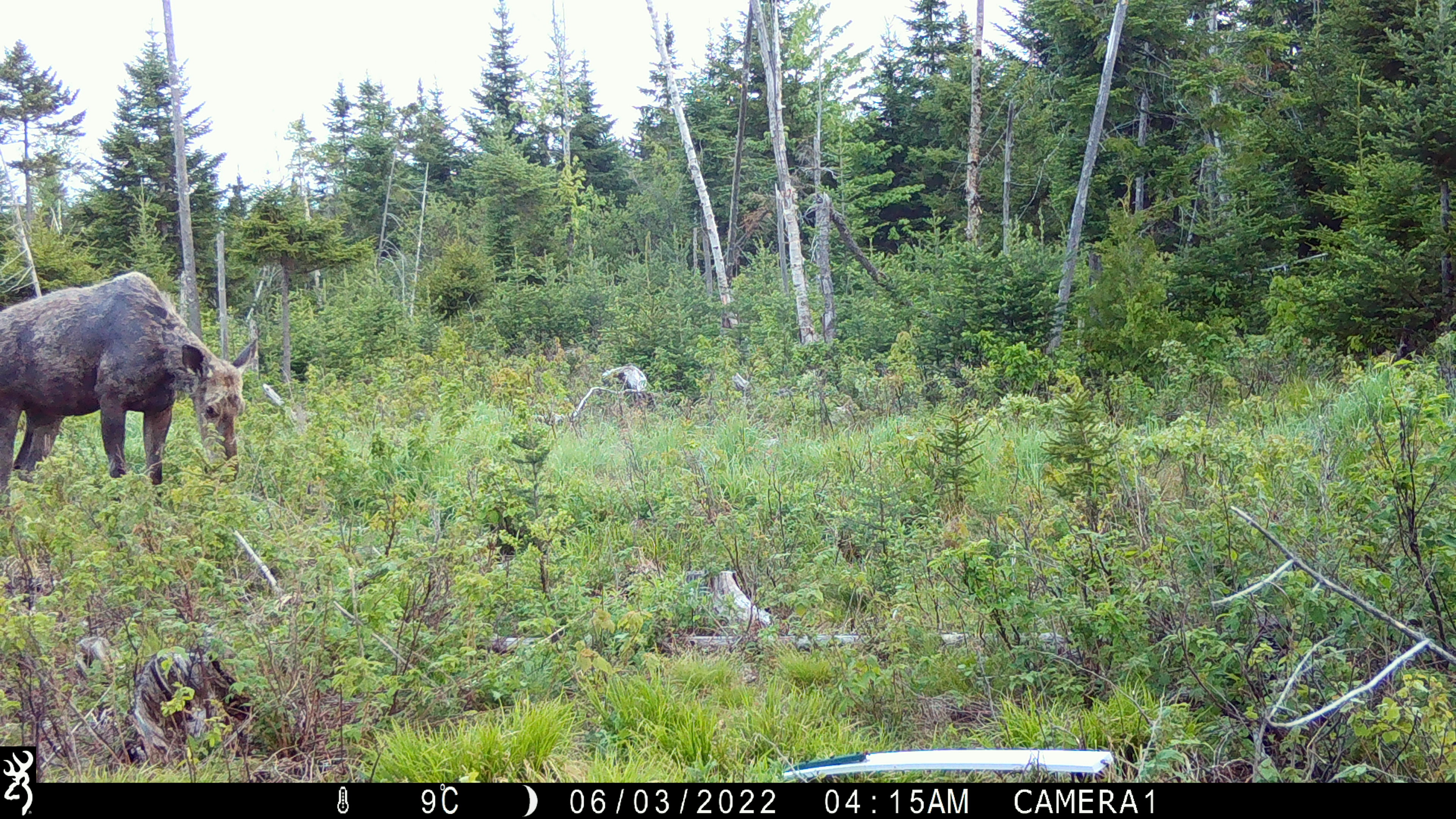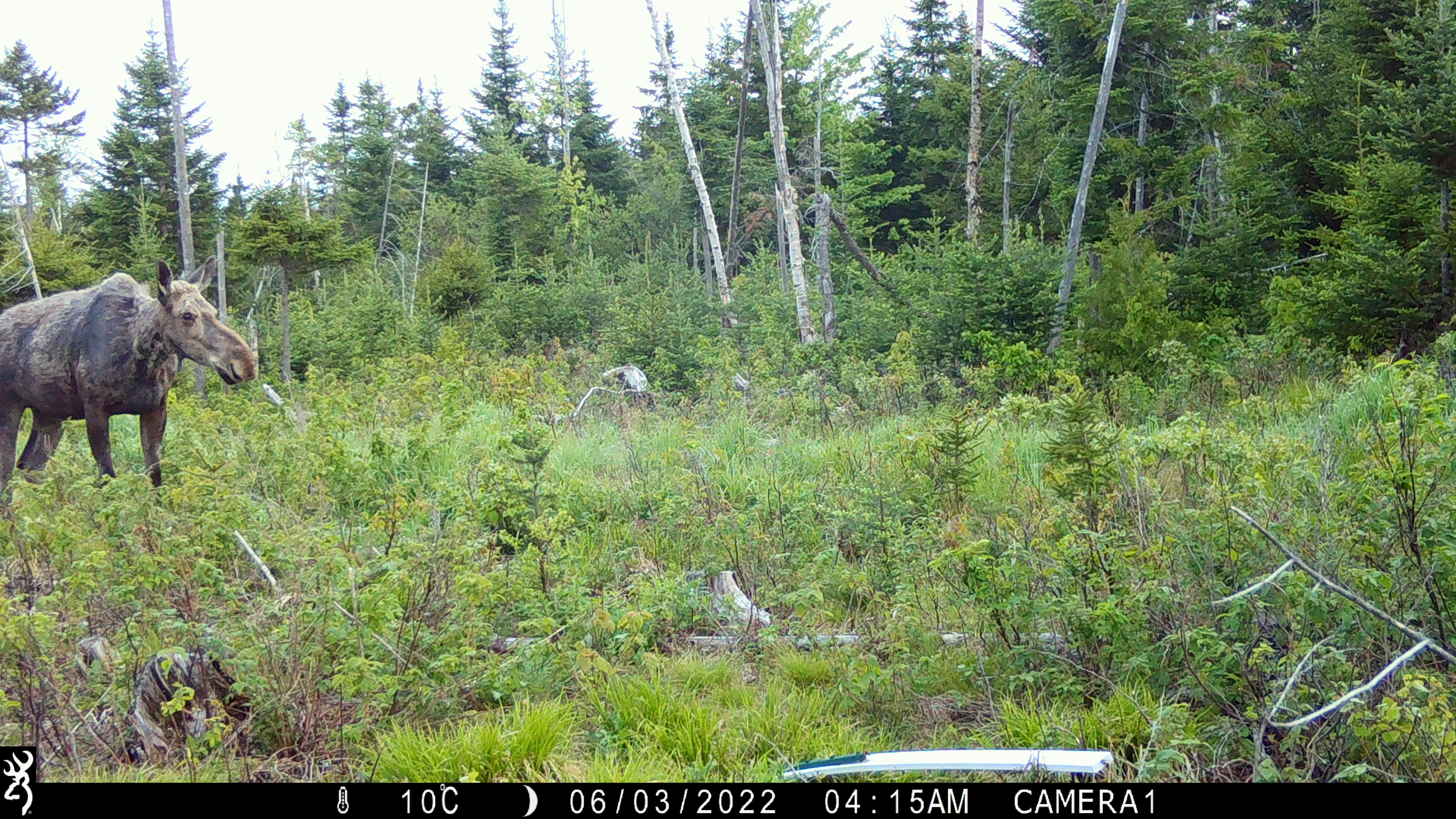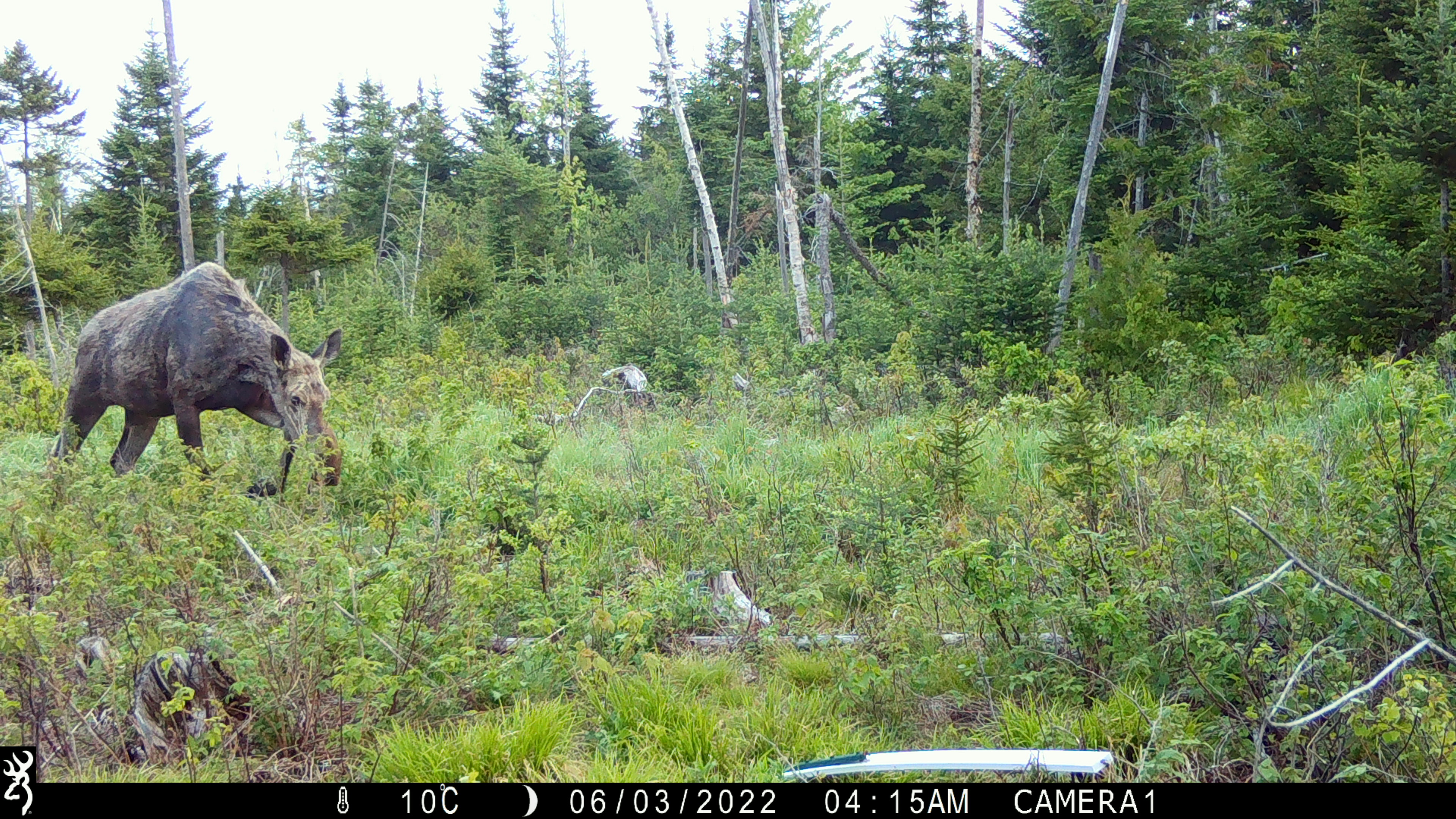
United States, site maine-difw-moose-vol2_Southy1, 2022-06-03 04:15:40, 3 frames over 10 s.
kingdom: Animalia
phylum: Chordata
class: Mammalia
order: Artiodactyla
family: Cervidae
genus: Alces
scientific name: Alces alces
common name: moose